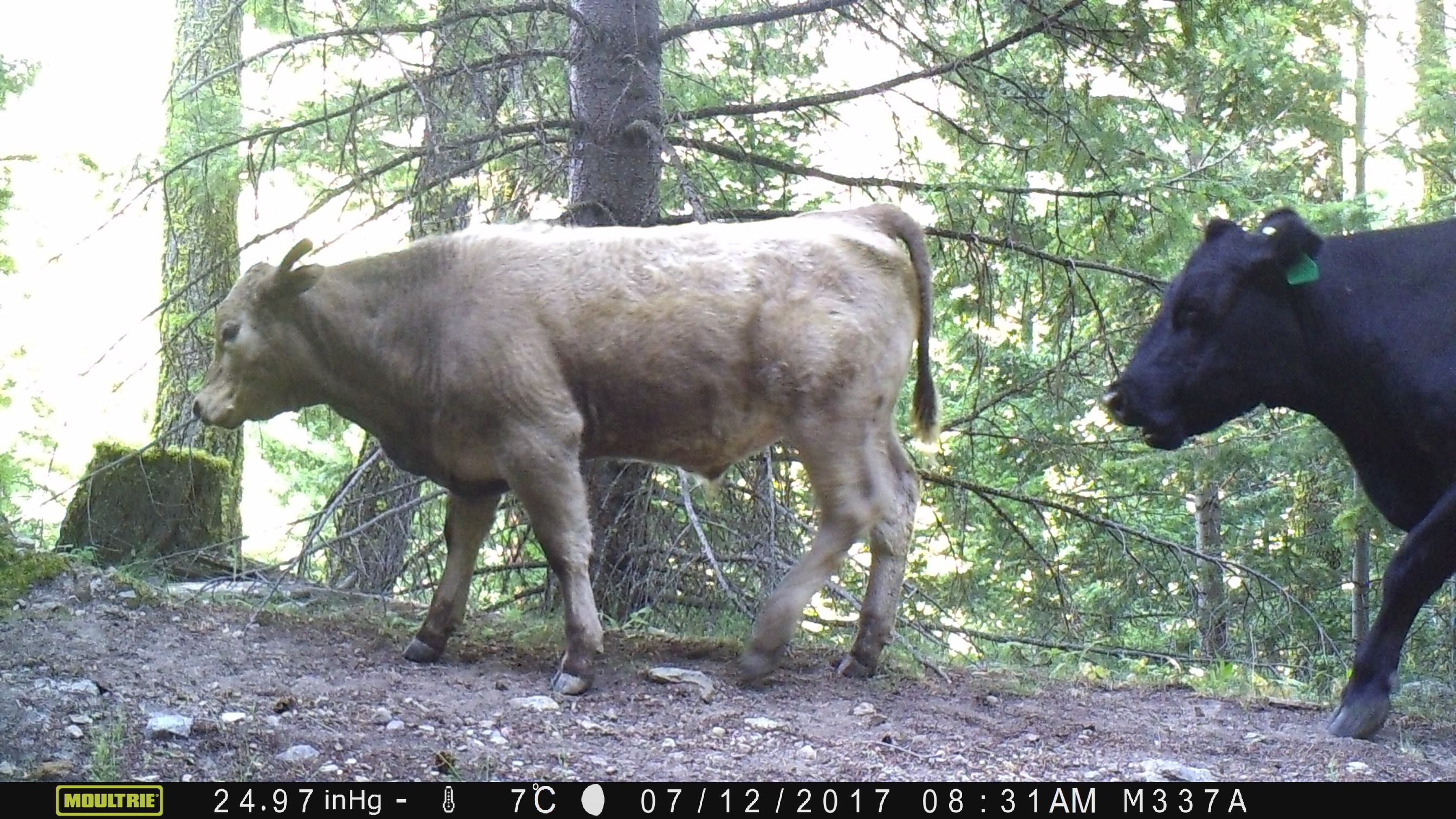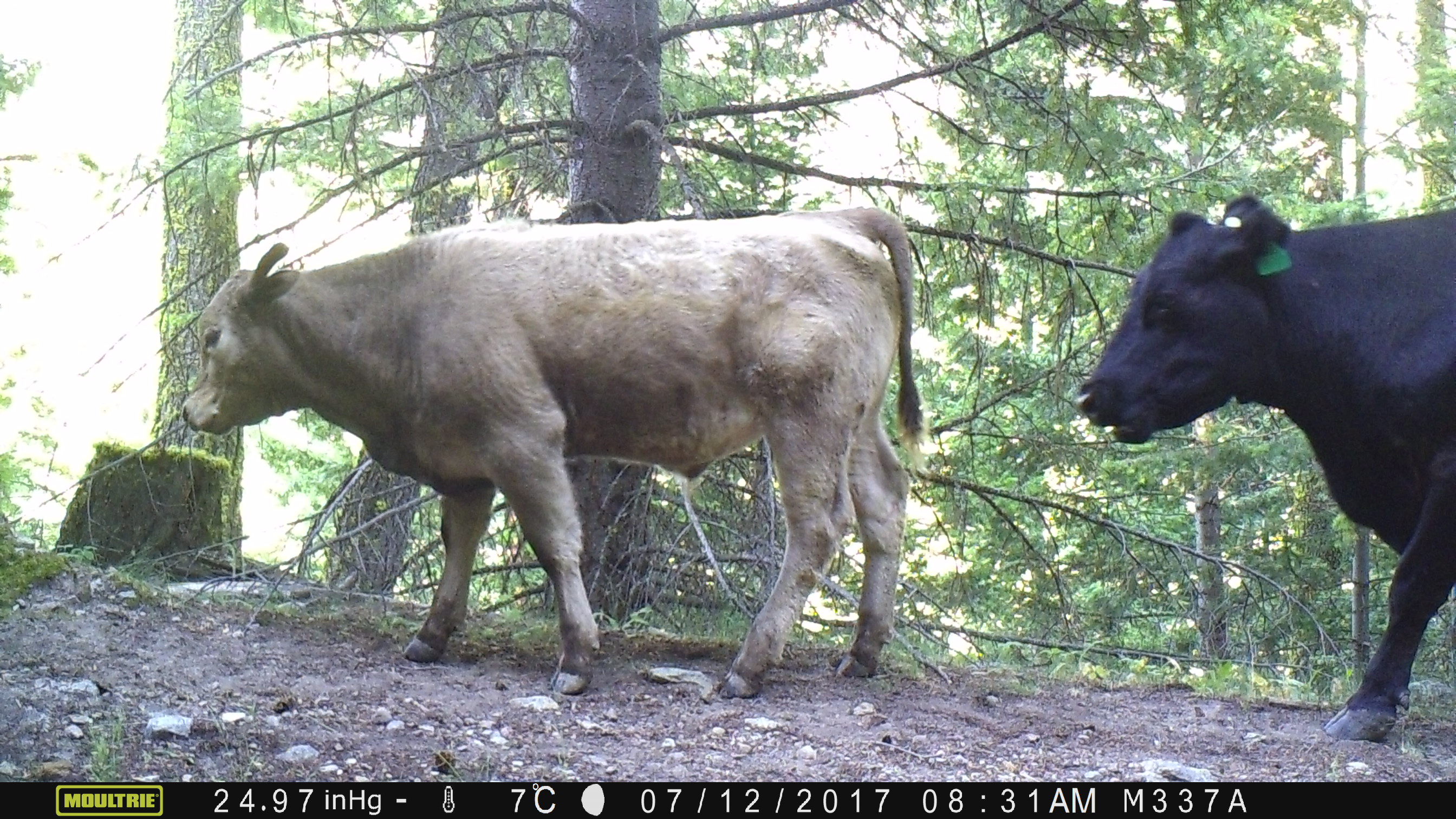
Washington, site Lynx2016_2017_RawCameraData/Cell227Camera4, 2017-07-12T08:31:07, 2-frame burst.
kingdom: Animalia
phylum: Chordata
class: Mammalia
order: Artiodactyla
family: Bovidae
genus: Bos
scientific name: Bos taurus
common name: domestic cattle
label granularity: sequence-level